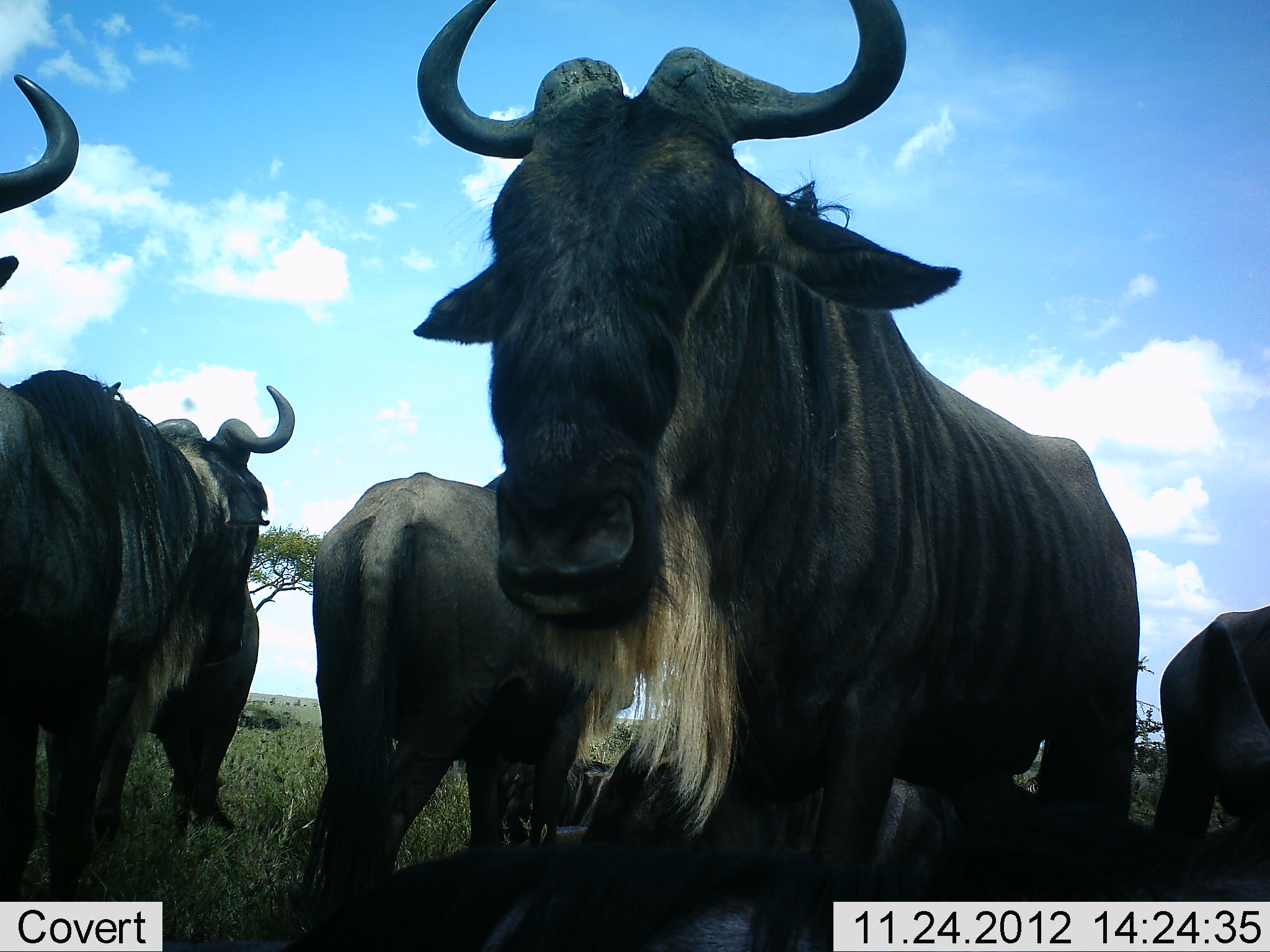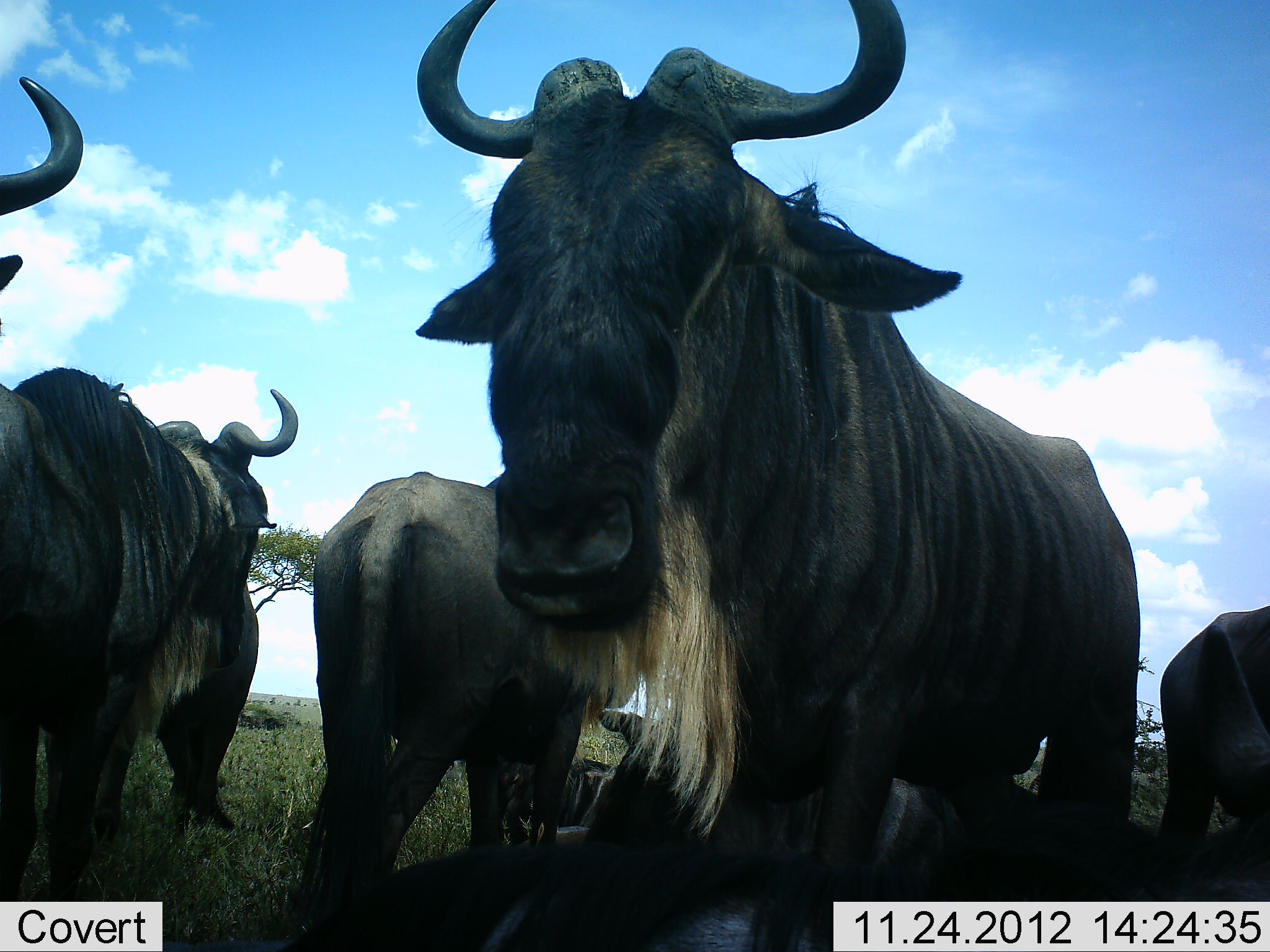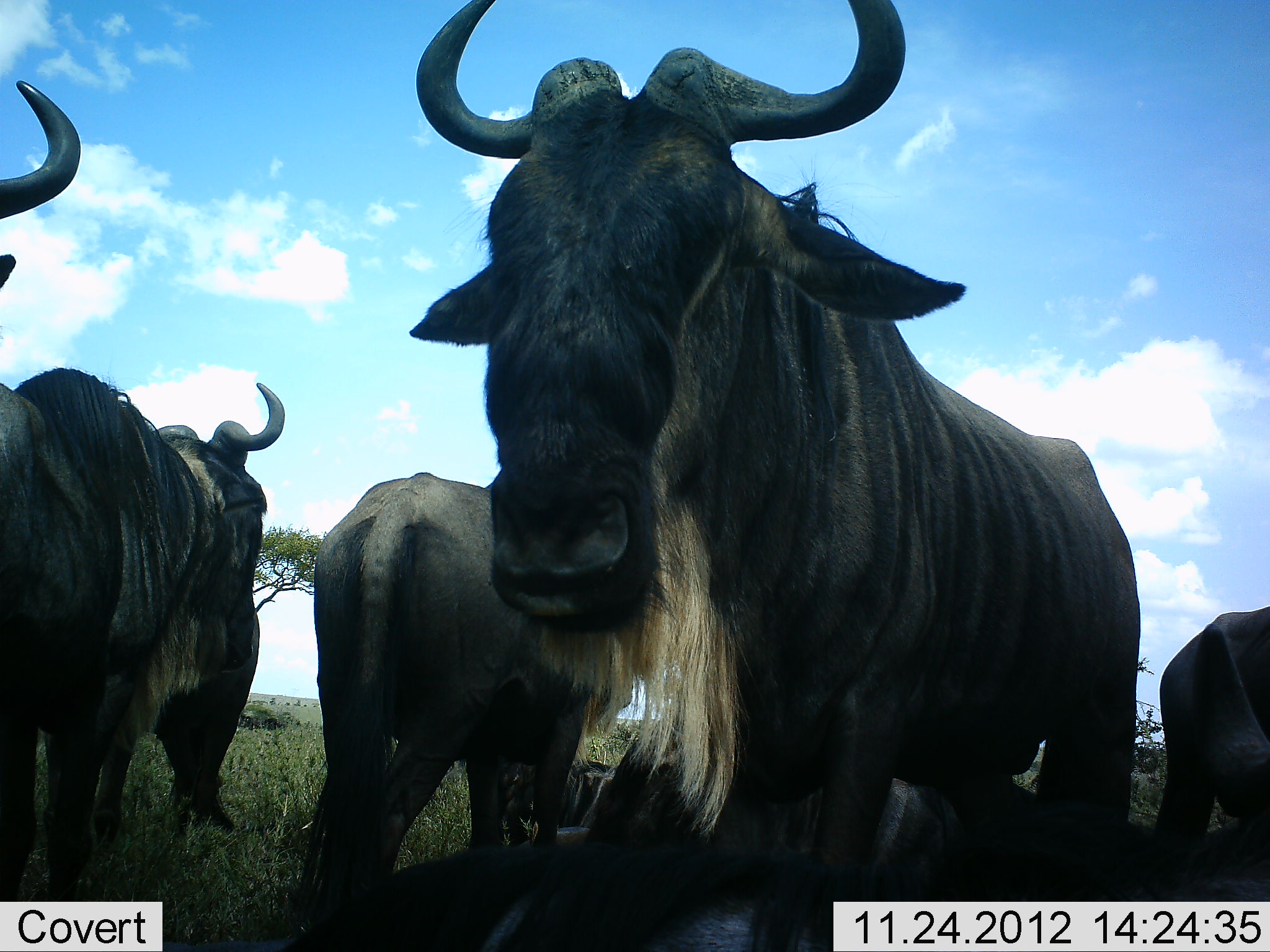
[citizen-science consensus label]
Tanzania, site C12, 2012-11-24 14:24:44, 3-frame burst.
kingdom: Animalia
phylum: Chordata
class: Mammalia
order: Artiodactyla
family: Bovidae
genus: Connochaetes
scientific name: Connochaetes taurinus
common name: blue wildebeest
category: wildebeest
Wildebeest (blue wildebeest) (Connochaetes taurinus), count 8. Behavior (volunteer vote fractions): standing 90%, resting 90%, moving 0%, interacting 0%. Young present (vote fraction): 0%. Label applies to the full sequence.